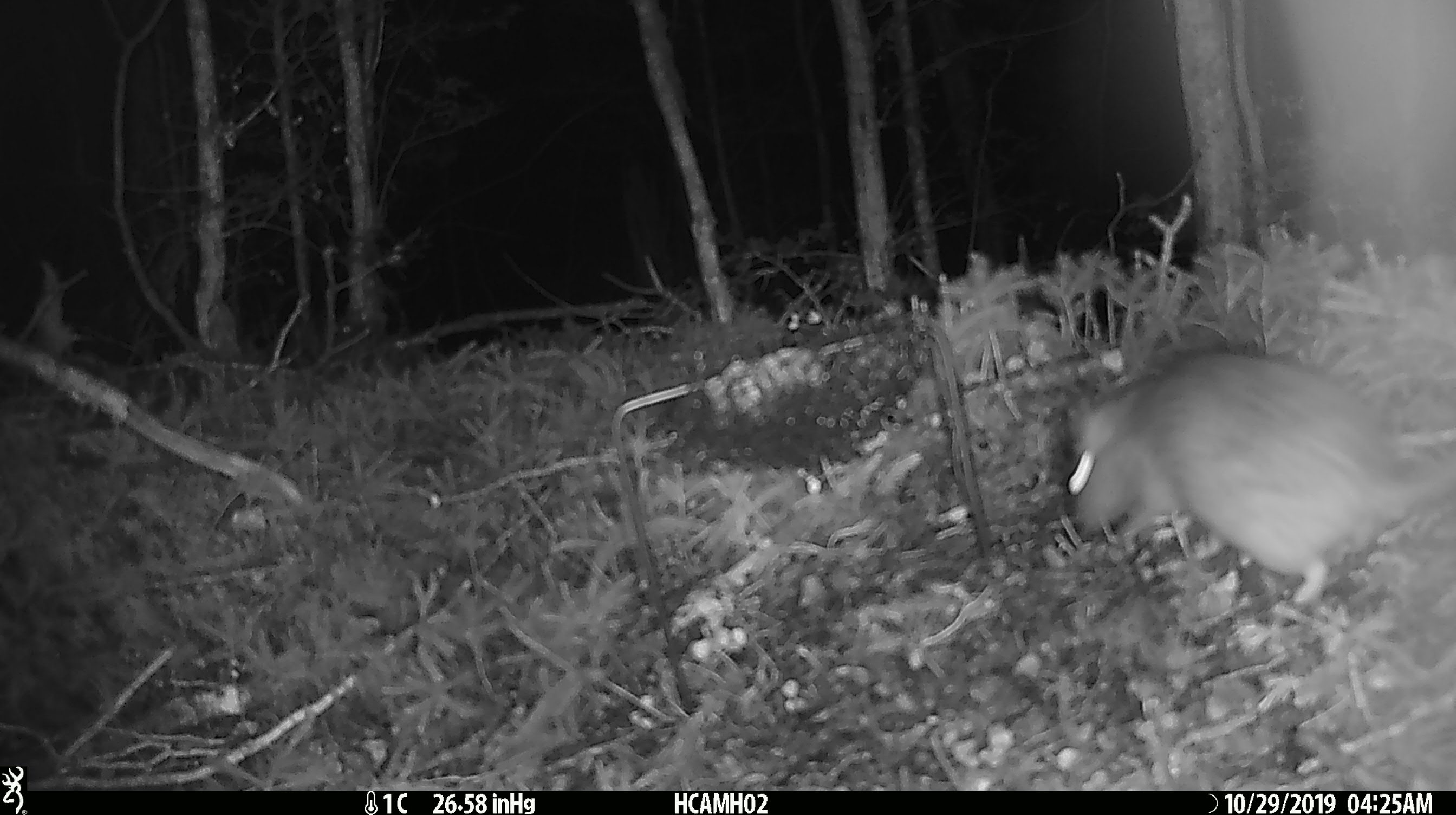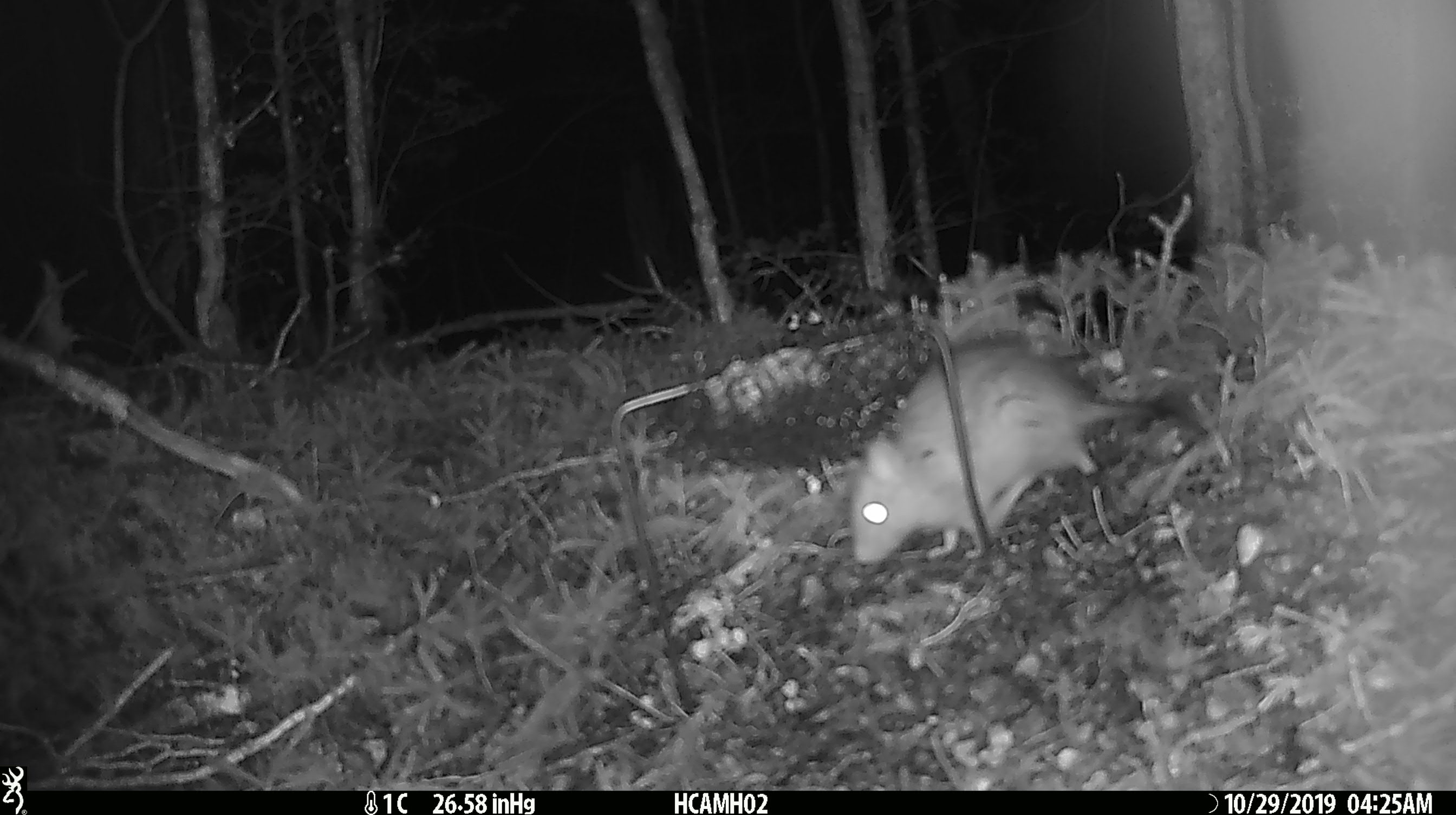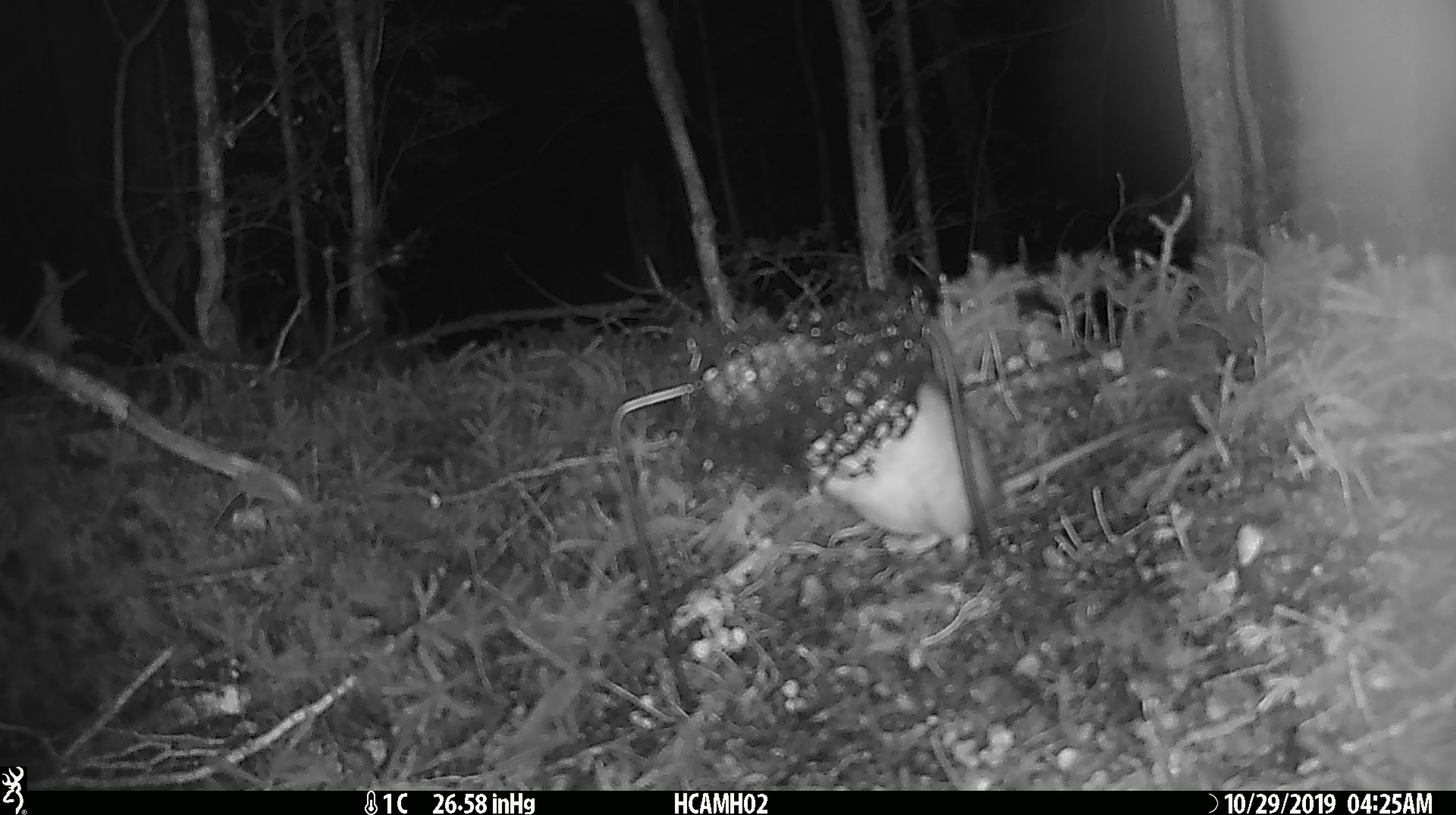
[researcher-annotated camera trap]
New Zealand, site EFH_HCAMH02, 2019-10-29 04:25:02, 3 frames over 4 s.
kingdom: Animalia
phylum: Chordata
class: Mammalia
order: Rodentia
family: Muridae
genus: Rattus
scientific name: Rattus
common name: rat